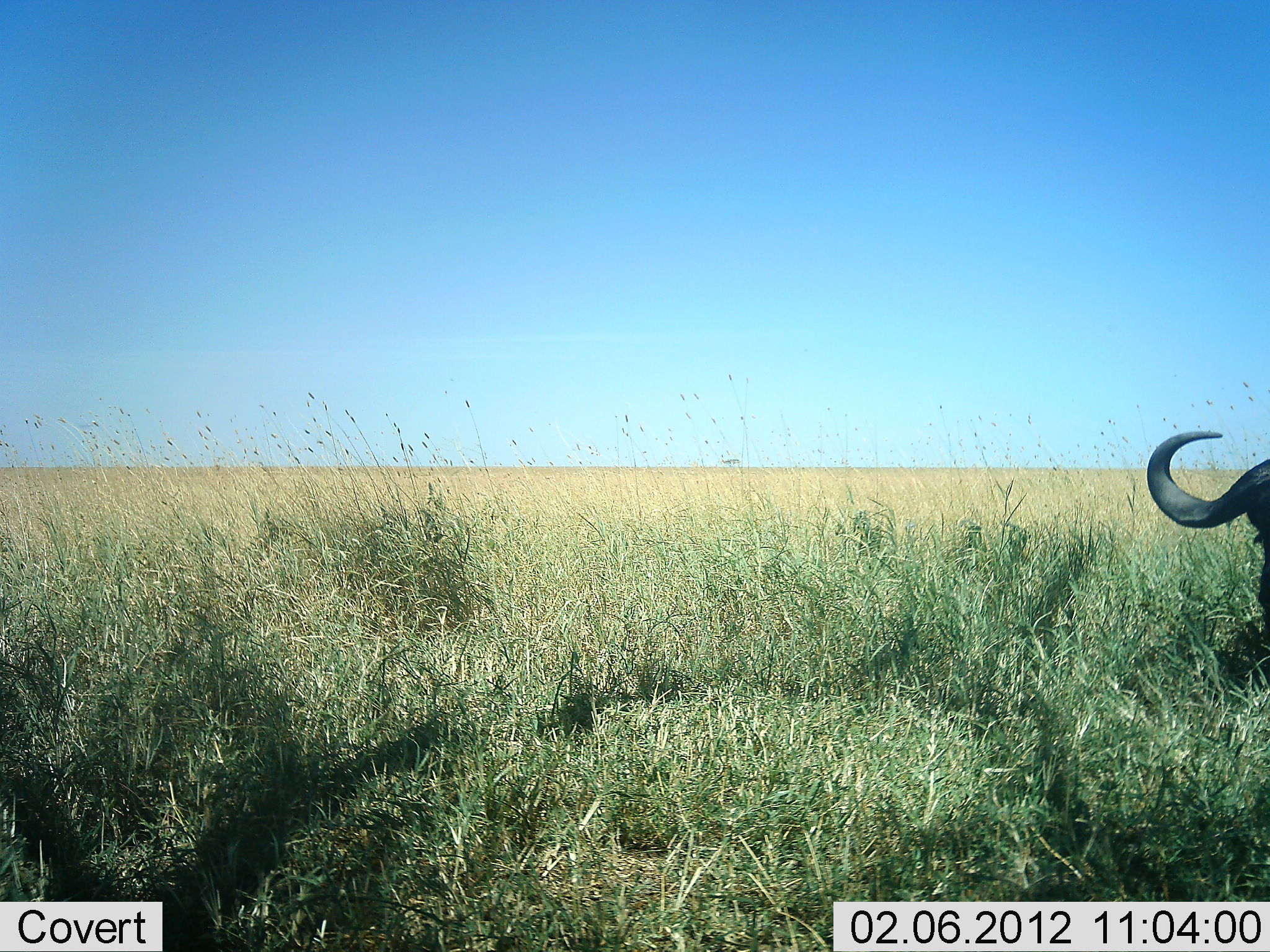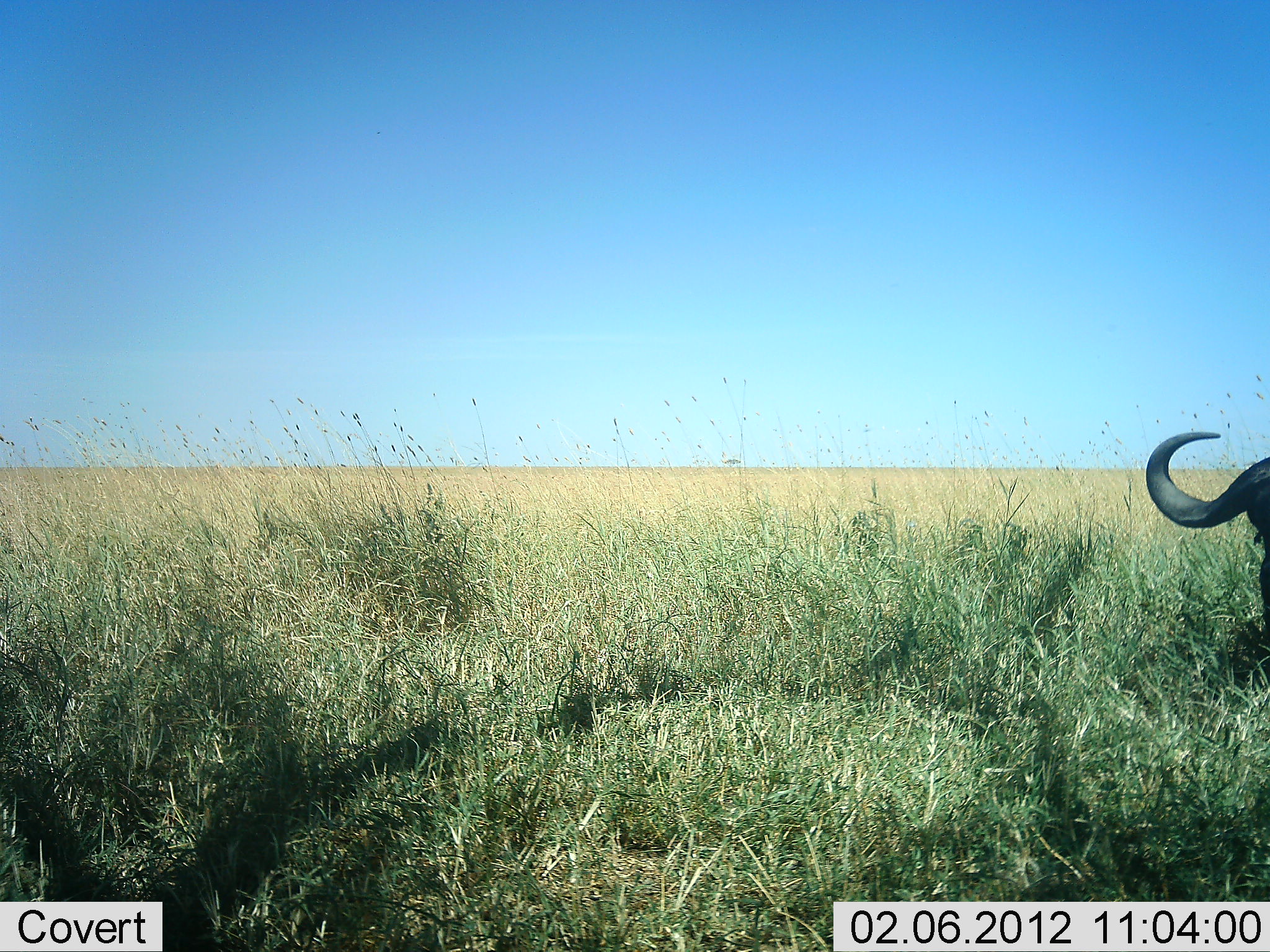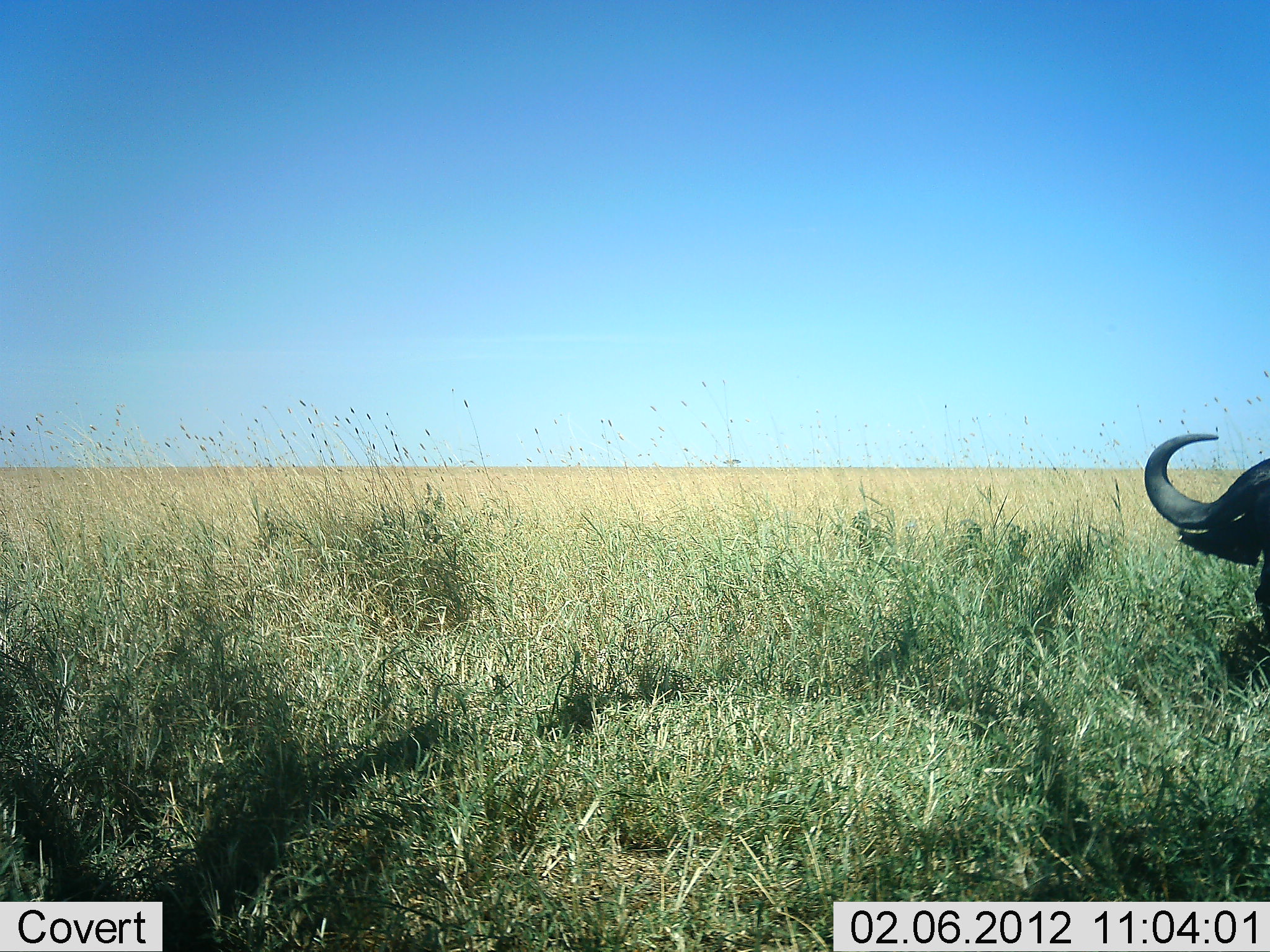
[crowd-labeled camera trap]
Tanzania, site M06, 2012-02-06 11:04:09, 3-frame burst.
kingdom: Animalia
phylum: Chordata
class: Mammalia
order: Artiodactyla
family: Bovidae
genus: Syncerus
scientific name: Syncerus caffer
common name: cape buffalo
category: buffalo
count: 1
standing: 61%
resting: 28%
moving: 0%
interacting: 0%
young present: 0%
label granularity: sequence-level